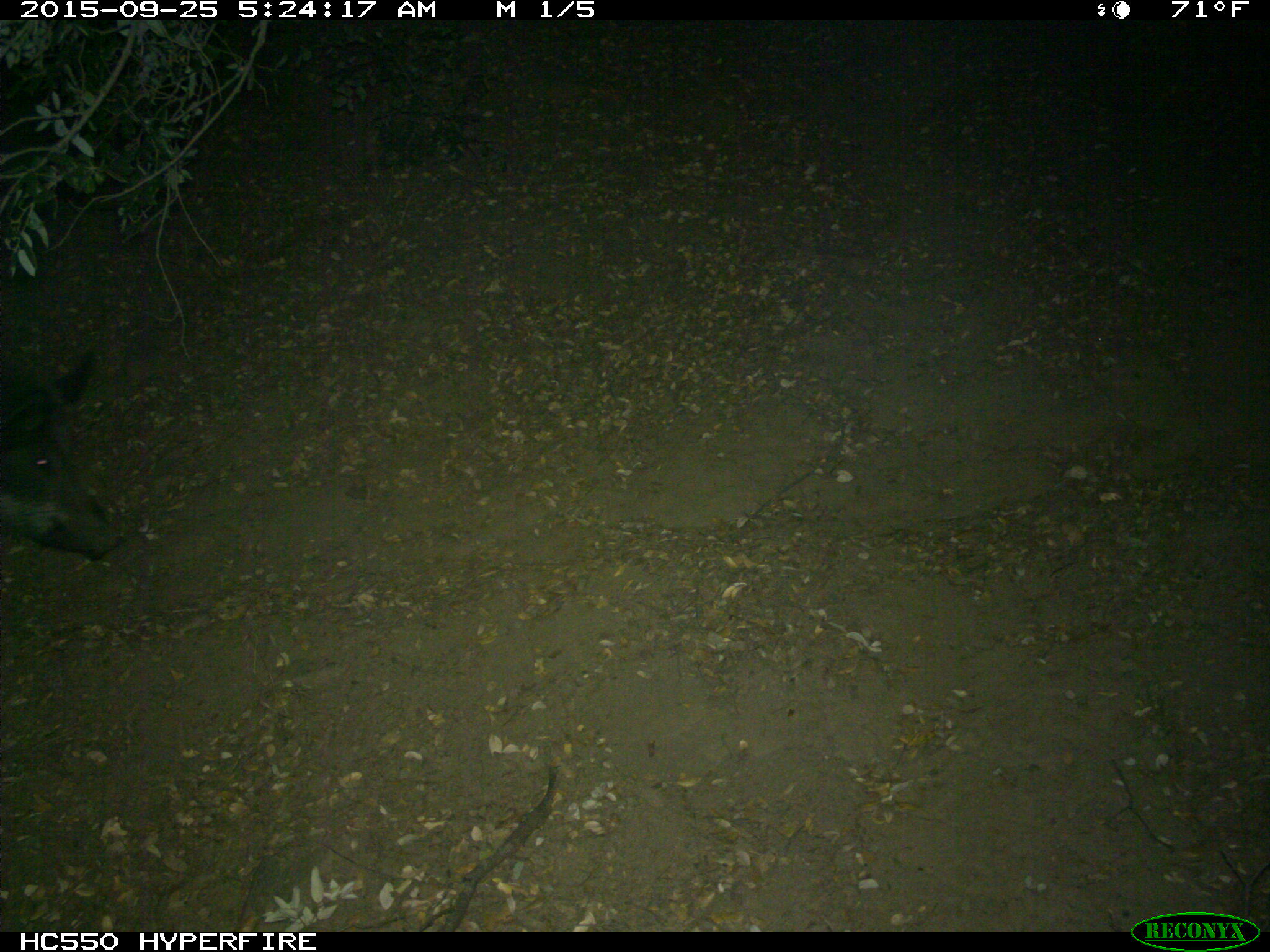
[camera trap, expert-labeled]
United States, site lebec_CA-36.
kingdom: Animalia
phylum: Chordata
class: Mammalia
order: Artiodactyla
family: Suidae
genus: Sus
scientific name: Sus scrofa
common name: wild boar